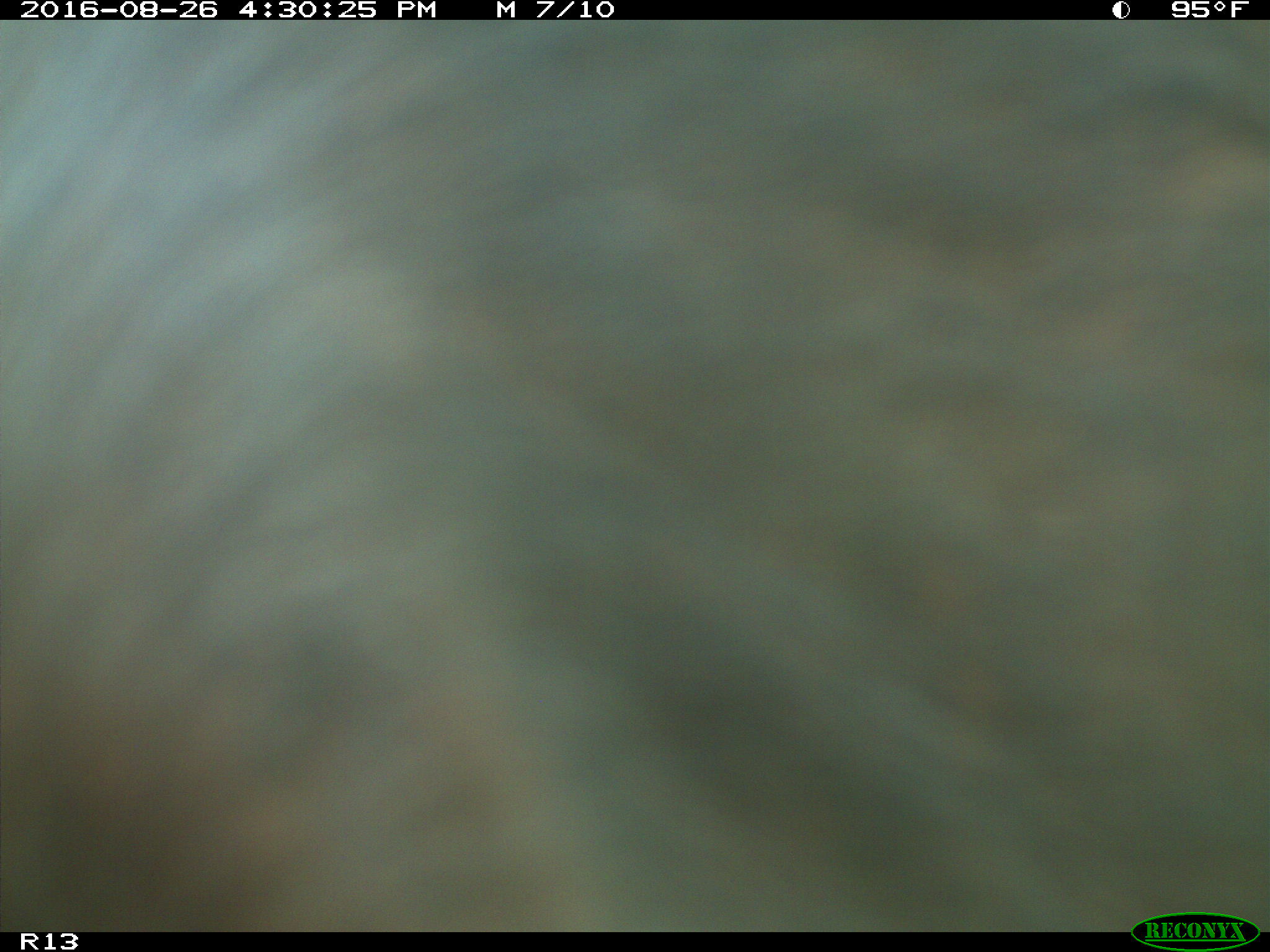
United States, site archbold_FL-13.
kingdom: Animalia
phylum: Chordata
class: Mammalia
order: Artiodactyla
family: Bovidae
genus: Bos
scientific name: Bos taurus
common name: domestic cow